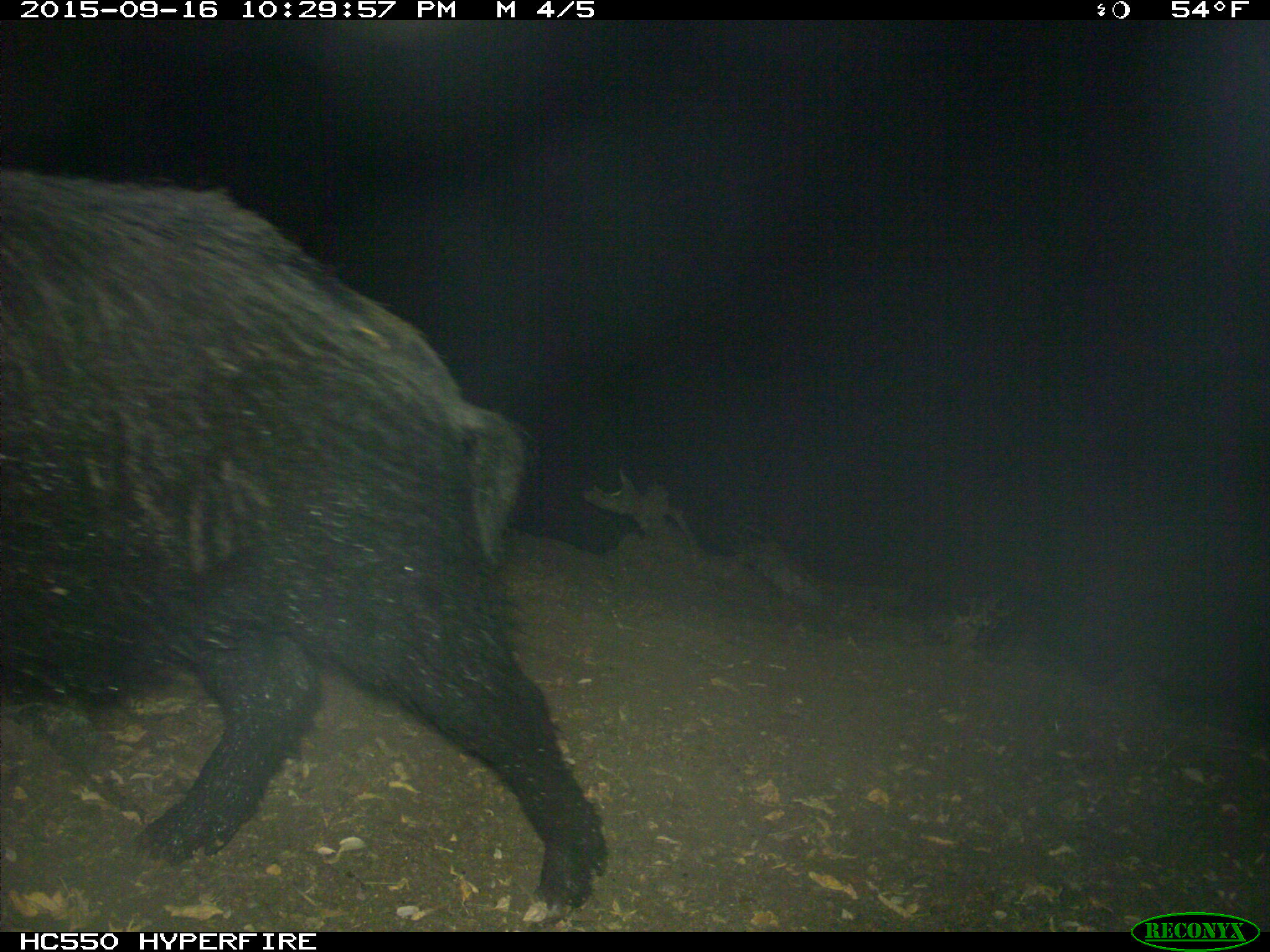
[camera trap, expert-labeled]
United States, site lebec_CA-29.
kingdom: Animalia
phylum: Chordata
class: Mammalia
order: Artiodactyla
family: Suidae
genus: Sus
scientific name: Sus scrofa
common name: wild boar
Sus scrofa (wild boar).